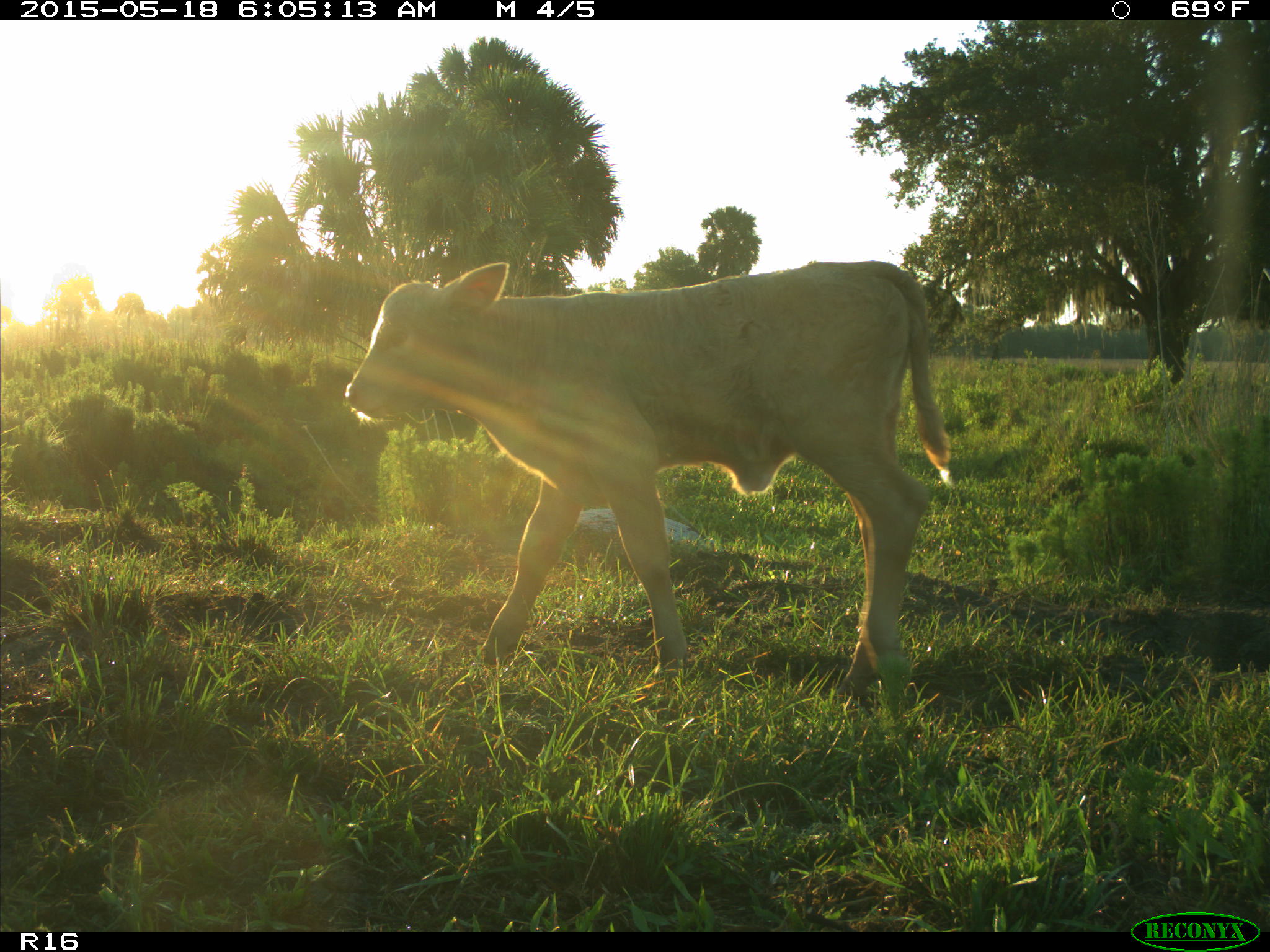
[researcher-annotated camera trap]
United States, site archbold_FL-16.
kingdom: Animalia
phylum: Chordata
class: Mammalia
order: Artiodactyla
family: Bovidae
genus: Bos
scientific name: Bos taurus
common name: domestic cow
Bos taurus (domestic cow).